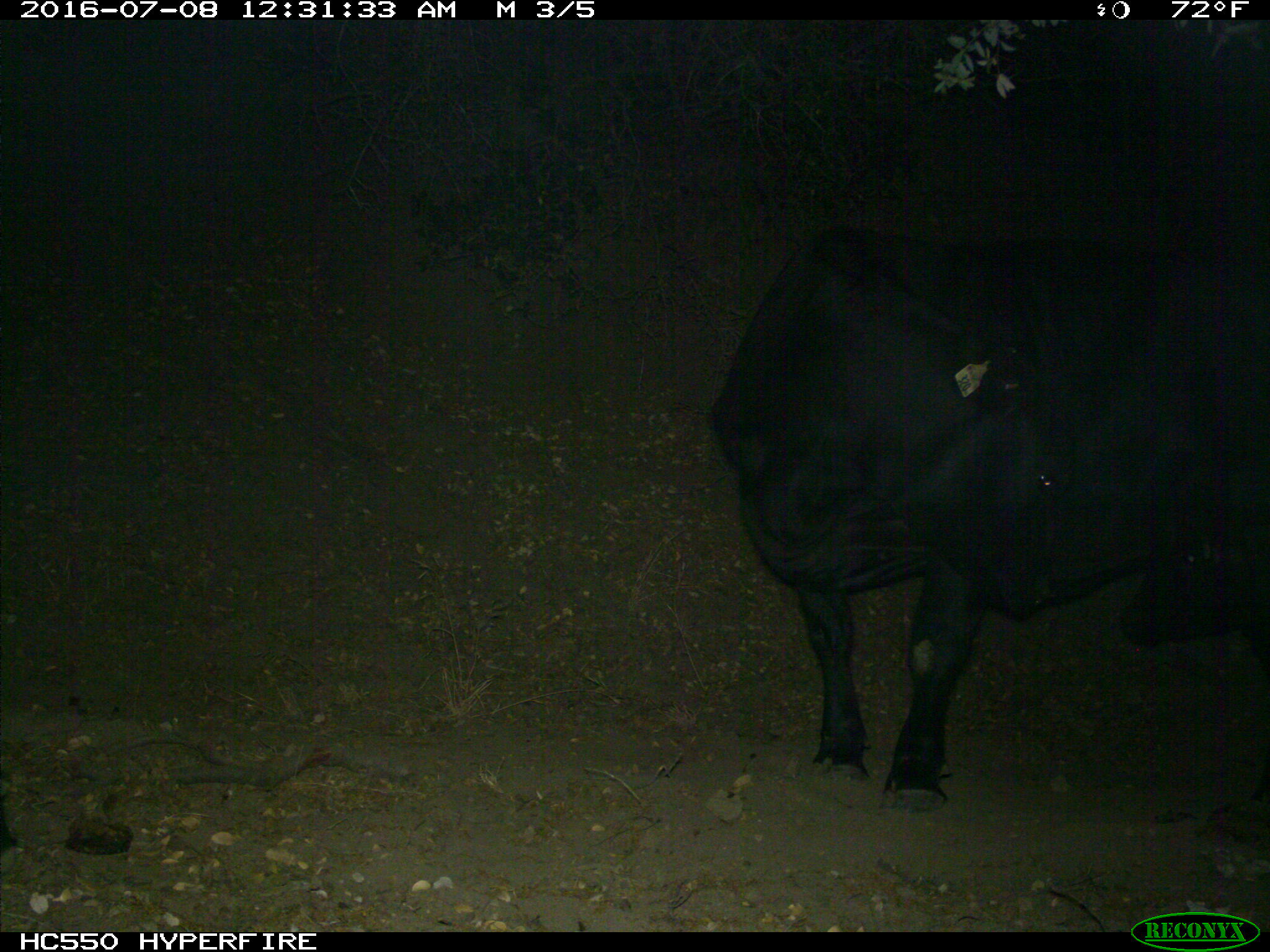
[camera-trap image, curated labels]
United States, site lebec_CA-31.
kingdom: Animalia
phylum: Chordata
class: Mammalia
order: Artiodactyla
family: Bovidae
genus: Bos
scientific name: Bos taurus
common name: domestic cow